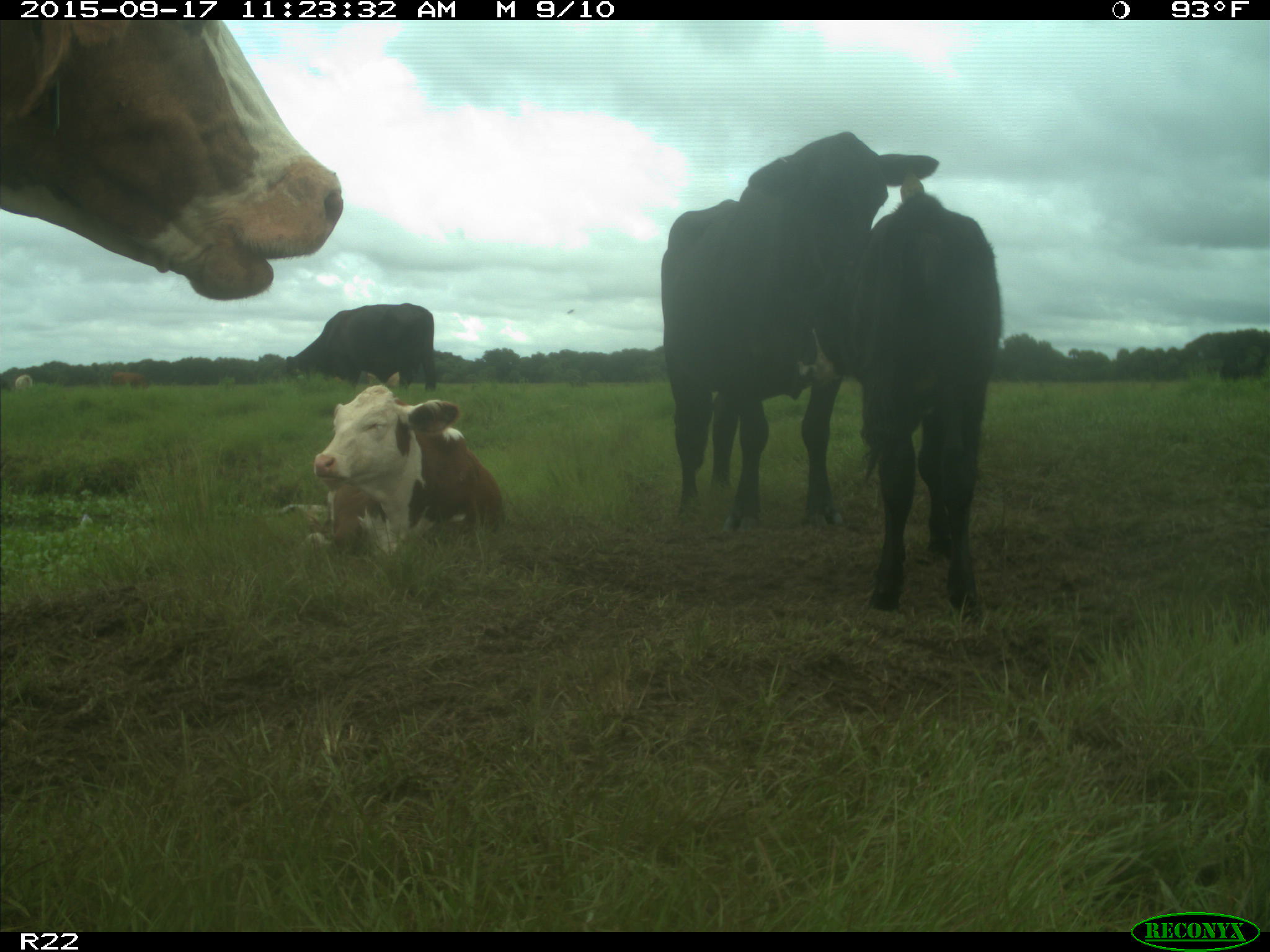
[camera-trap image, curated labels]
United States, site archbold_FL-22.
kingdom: Animalia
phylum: Chordata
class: Mammalia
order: Artiodactyla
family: Bovidae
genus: Bos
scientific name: Bos taurus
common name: domestic cow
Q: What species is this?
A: Bos taurus (domestic cow).